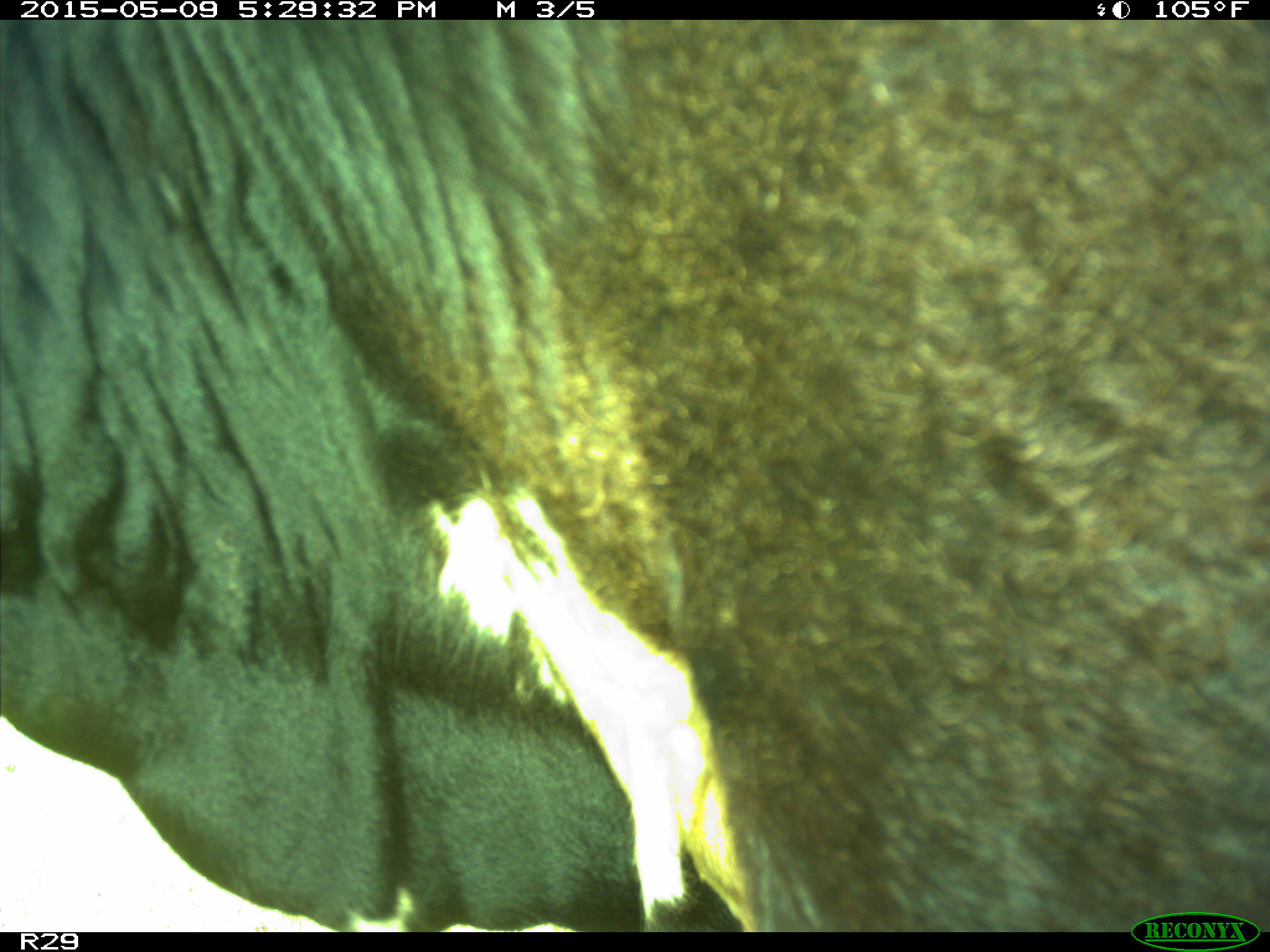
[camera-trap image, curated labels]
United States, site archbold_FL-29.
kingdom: Animalia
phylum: Chordata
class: Mammalia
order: Artiodactyla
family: Bovidae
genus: Bos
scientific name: Bos taurus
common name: domestic cow